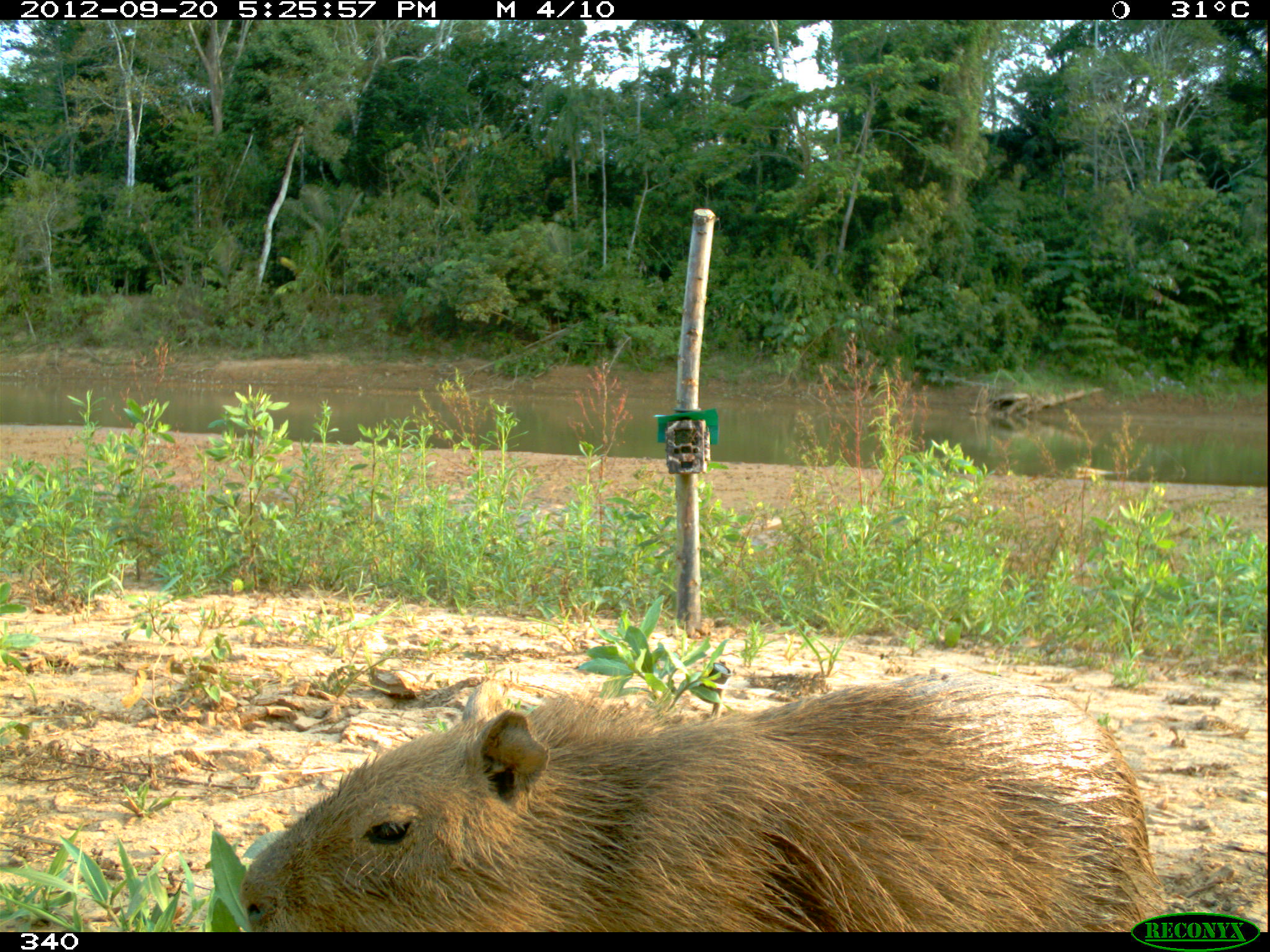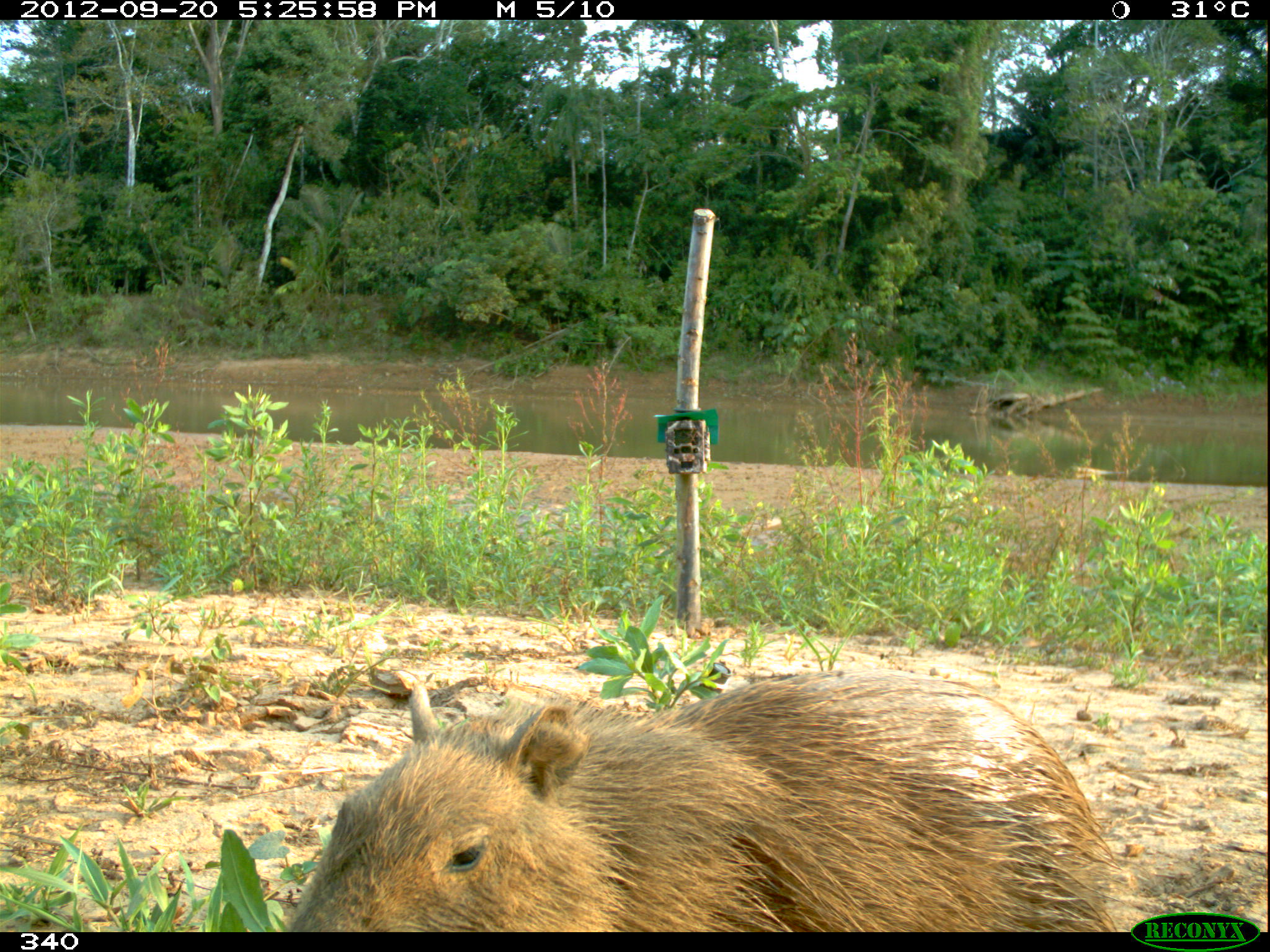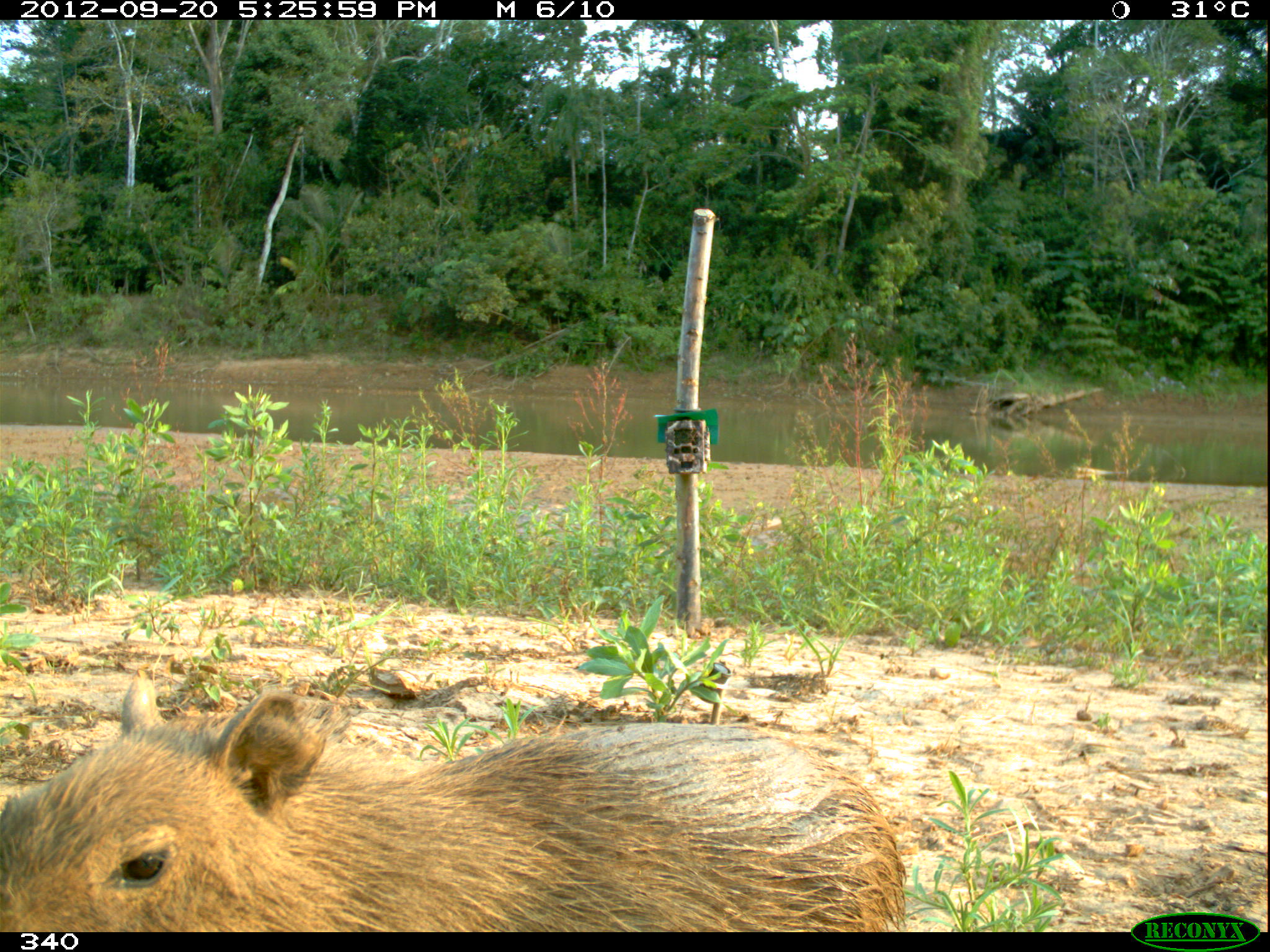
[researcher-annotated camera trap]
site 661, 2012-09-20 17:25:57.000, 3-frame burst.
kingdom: Animalia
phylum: Chordata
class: Mammalia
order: Rodentia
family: Caviidae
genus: Hydrochoerus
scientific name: Hydrochoerus hydrochaeris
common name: capybara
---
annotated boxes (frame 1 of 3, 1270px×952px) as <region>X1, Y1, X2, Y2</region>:
hydrochoerus hydrochaeris: <region>241, 674, 1167, 932</region>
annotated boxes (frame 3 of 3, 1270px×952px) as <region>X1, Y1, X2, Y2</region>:
hydrochoerus hydrochaeris: <region>0, 669, 905, 932</region>